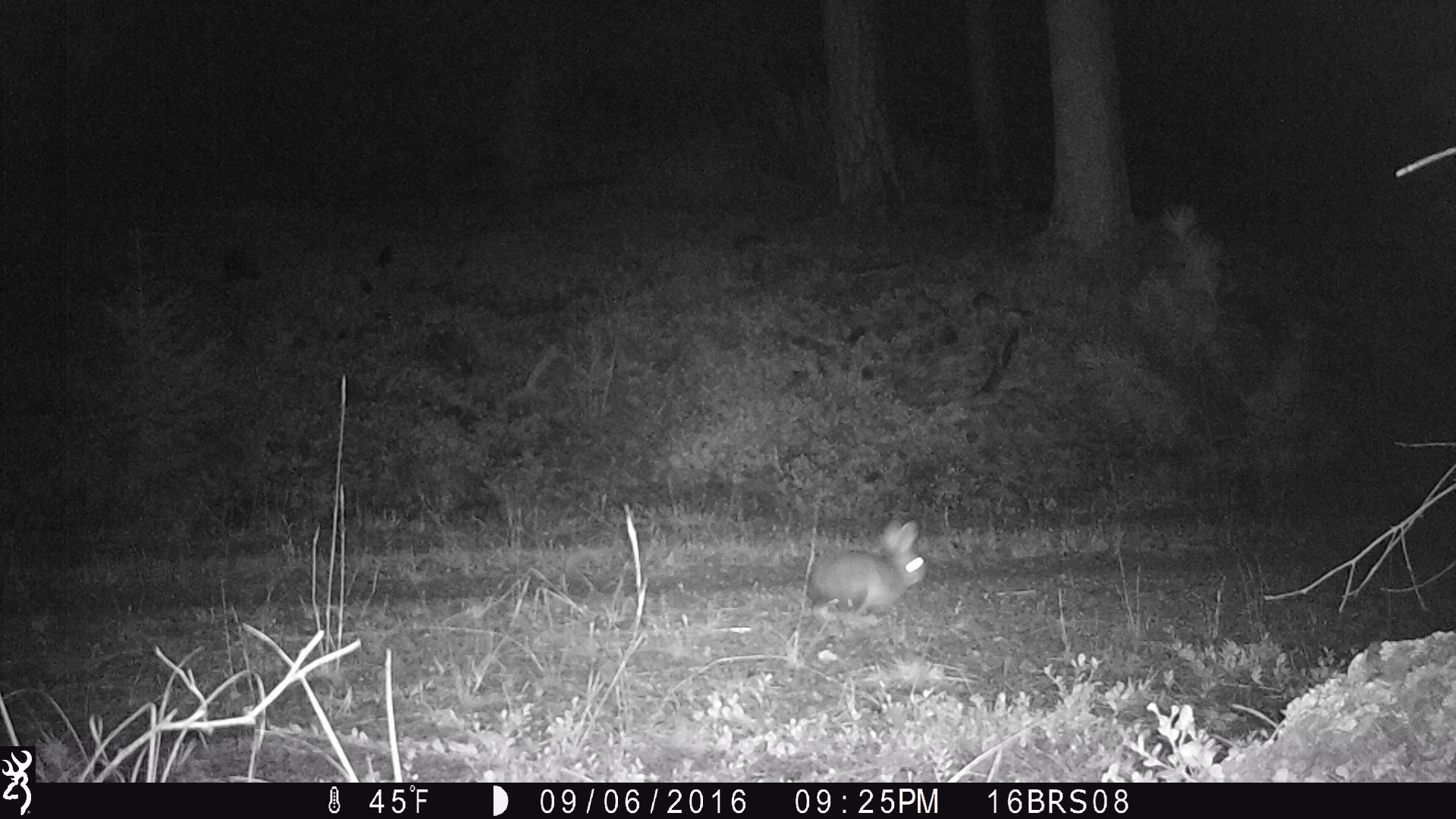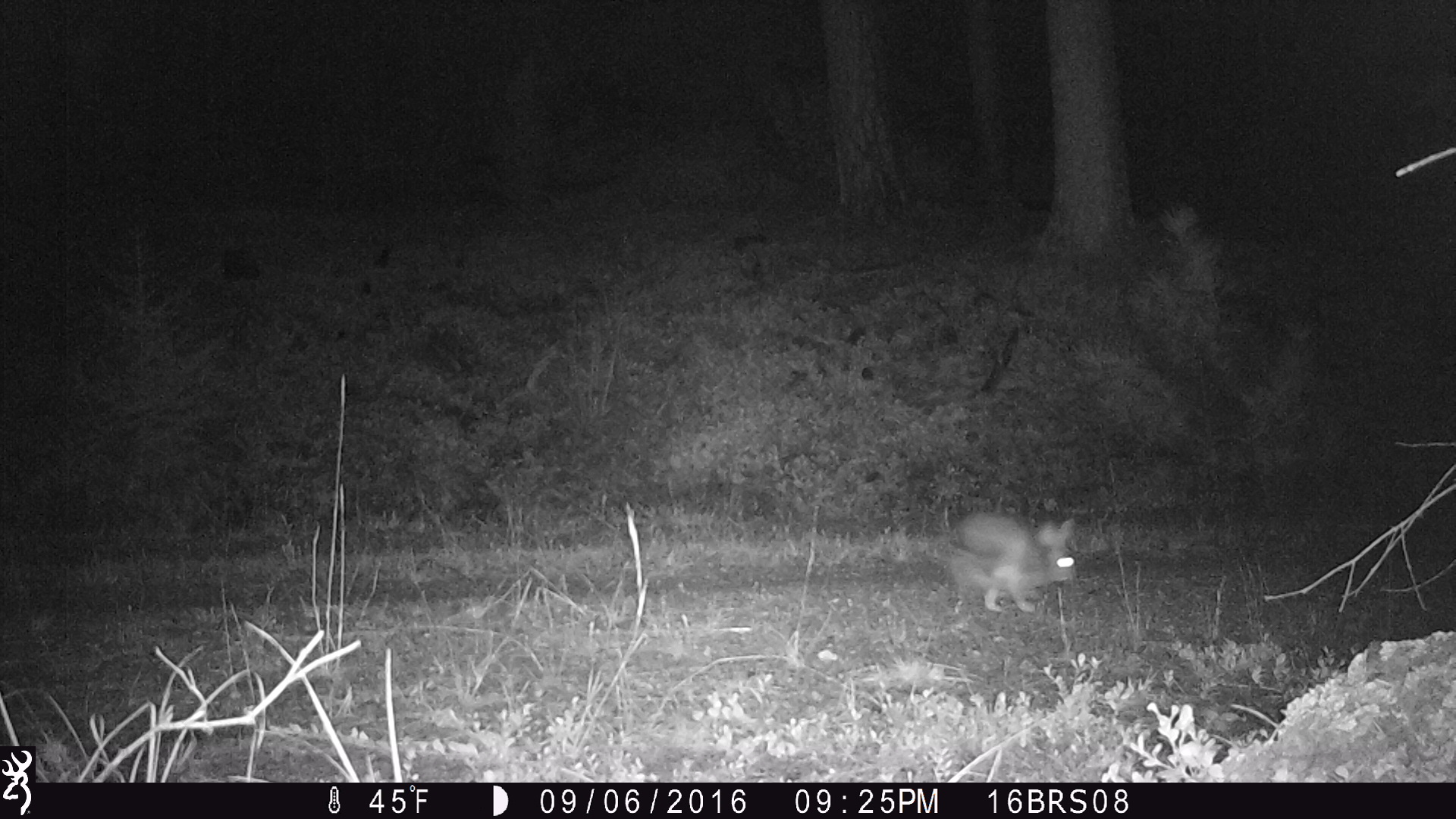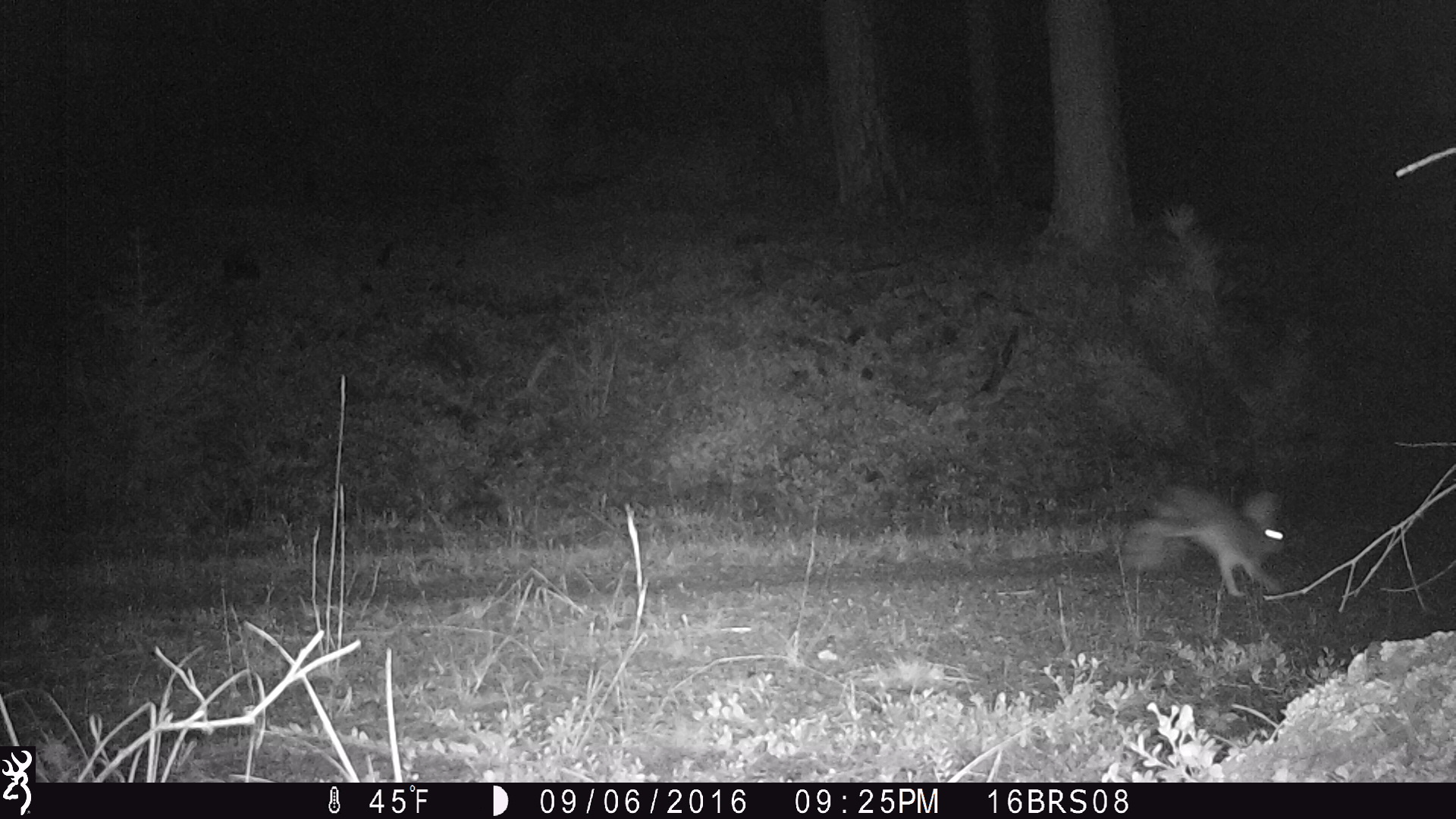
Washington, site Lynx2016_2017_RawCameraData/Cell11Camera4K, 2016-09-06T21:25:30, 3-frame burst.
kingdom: Animalia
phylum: Chordata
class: Mammalia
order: Lagomorpha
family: Leporidae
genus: Lepus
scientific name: Lepus americanus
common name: snowshoe hare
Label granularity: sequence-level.